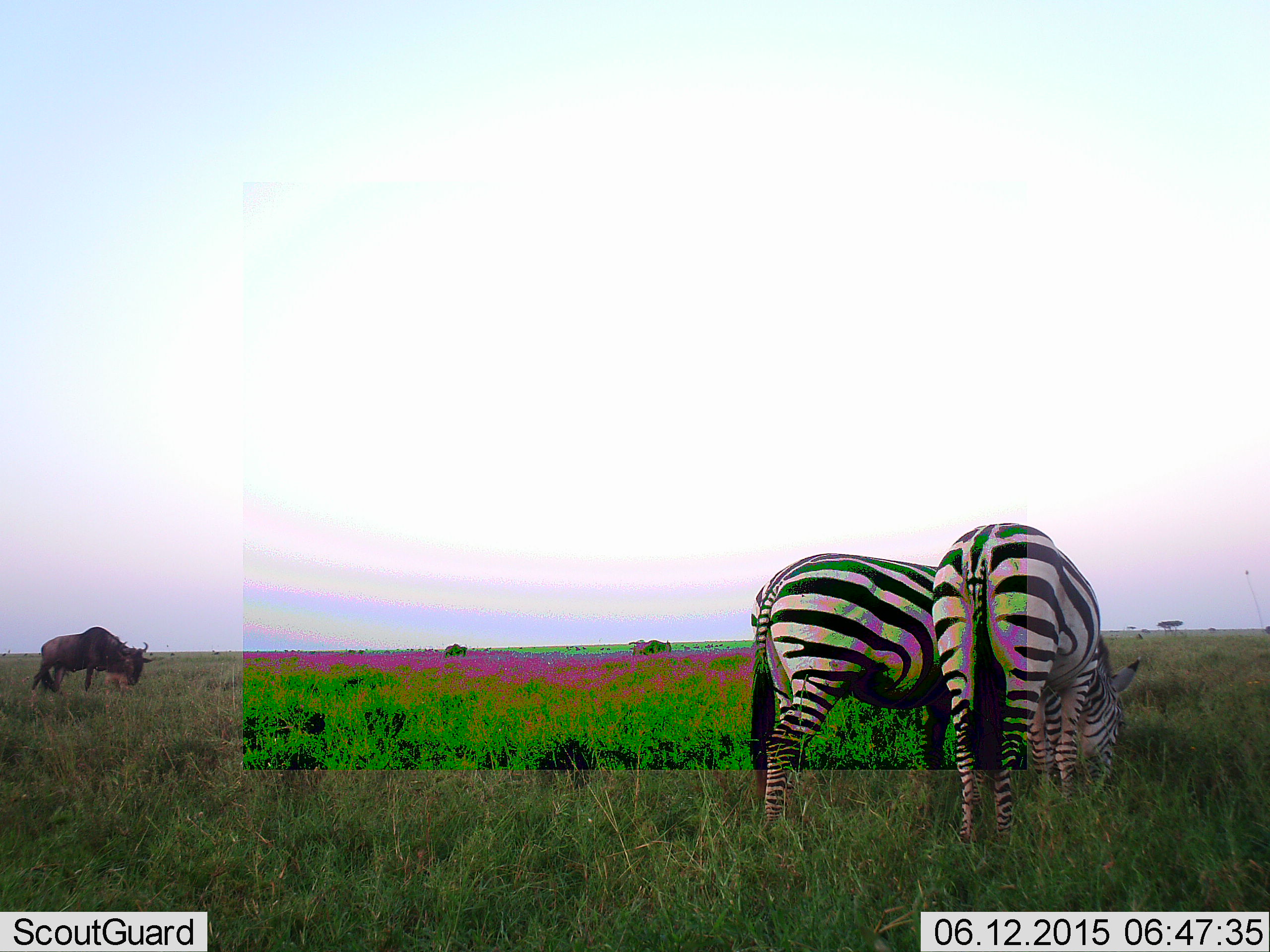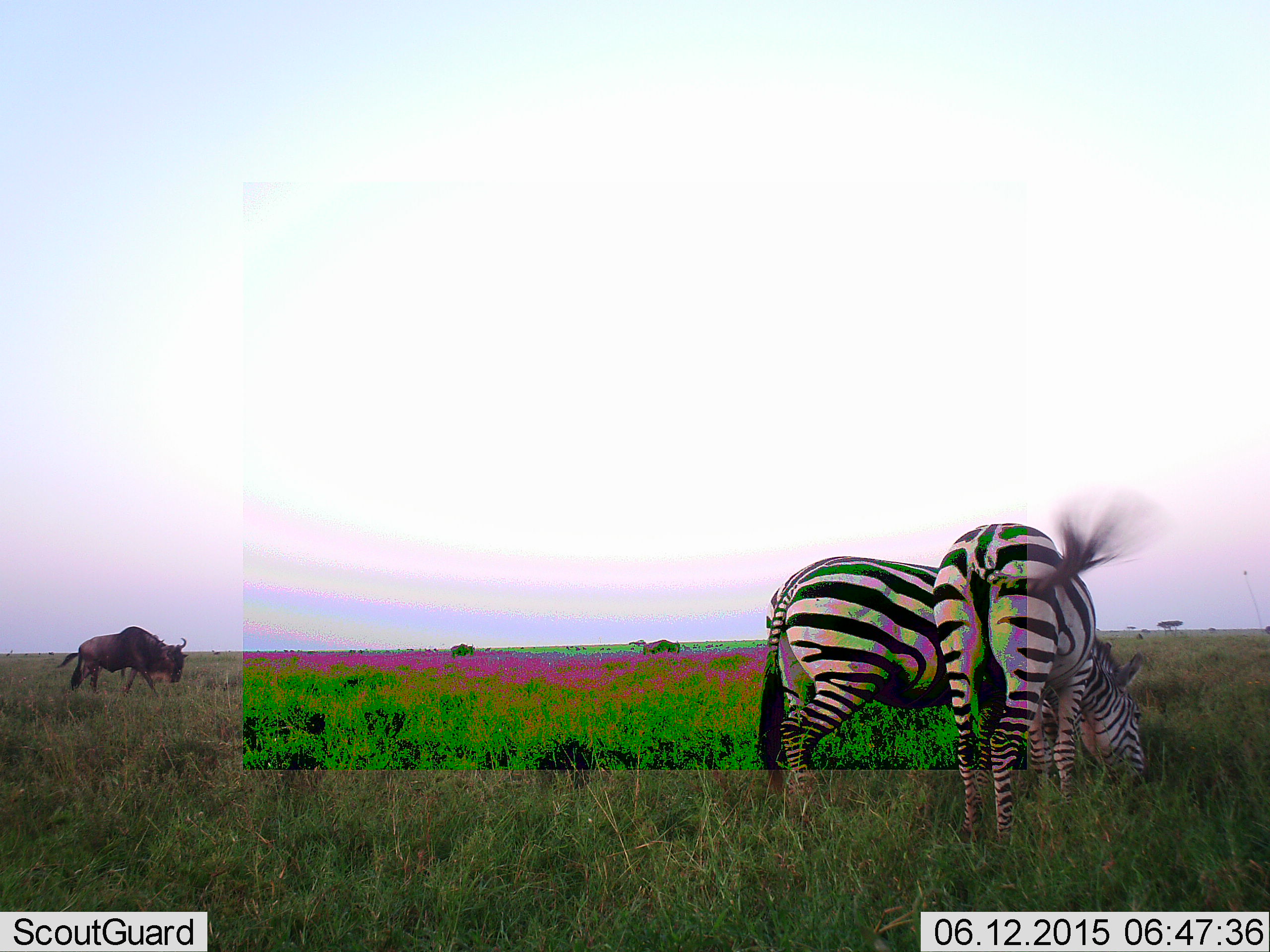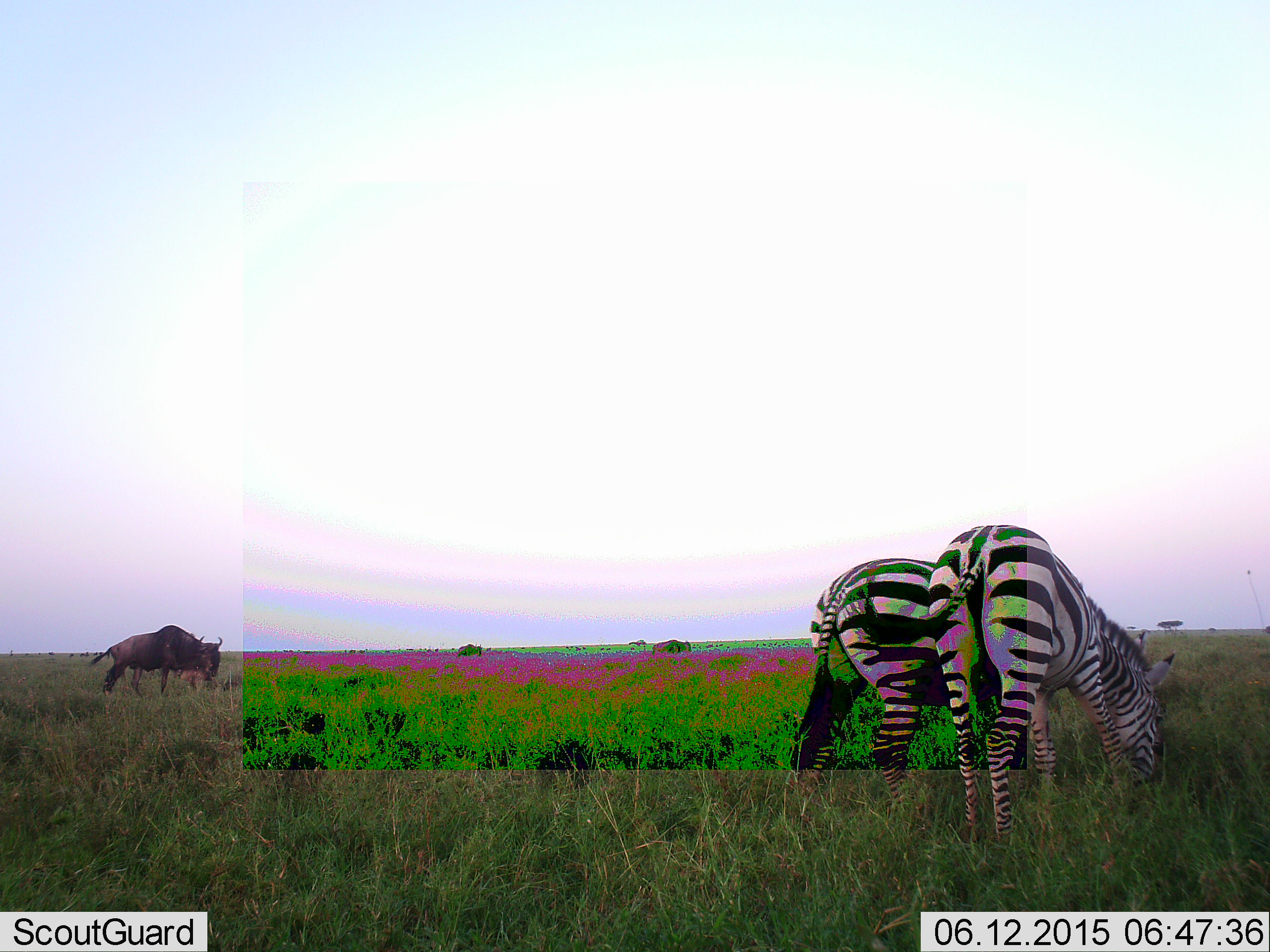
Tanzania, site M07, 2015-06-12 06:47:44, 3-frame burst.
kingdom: Animalia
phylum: Chordata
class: Mammalia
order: Artiodactyla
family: Bovidae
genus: Connochaetes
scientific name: Connochaetes taurinus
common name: blue wildebeest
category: wildebeest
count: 1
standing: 30%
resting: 0%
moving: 70%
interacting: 0%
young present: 0%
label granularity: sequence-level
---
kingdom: Animalia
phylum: Chordata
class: Mammalia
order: Perissodactyla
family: Equidae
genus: Equus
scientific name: Equus quagga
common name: plains zebra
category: zebra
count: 2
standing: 33%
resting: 0%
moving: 0%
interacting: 0%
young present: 0%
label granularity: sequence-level